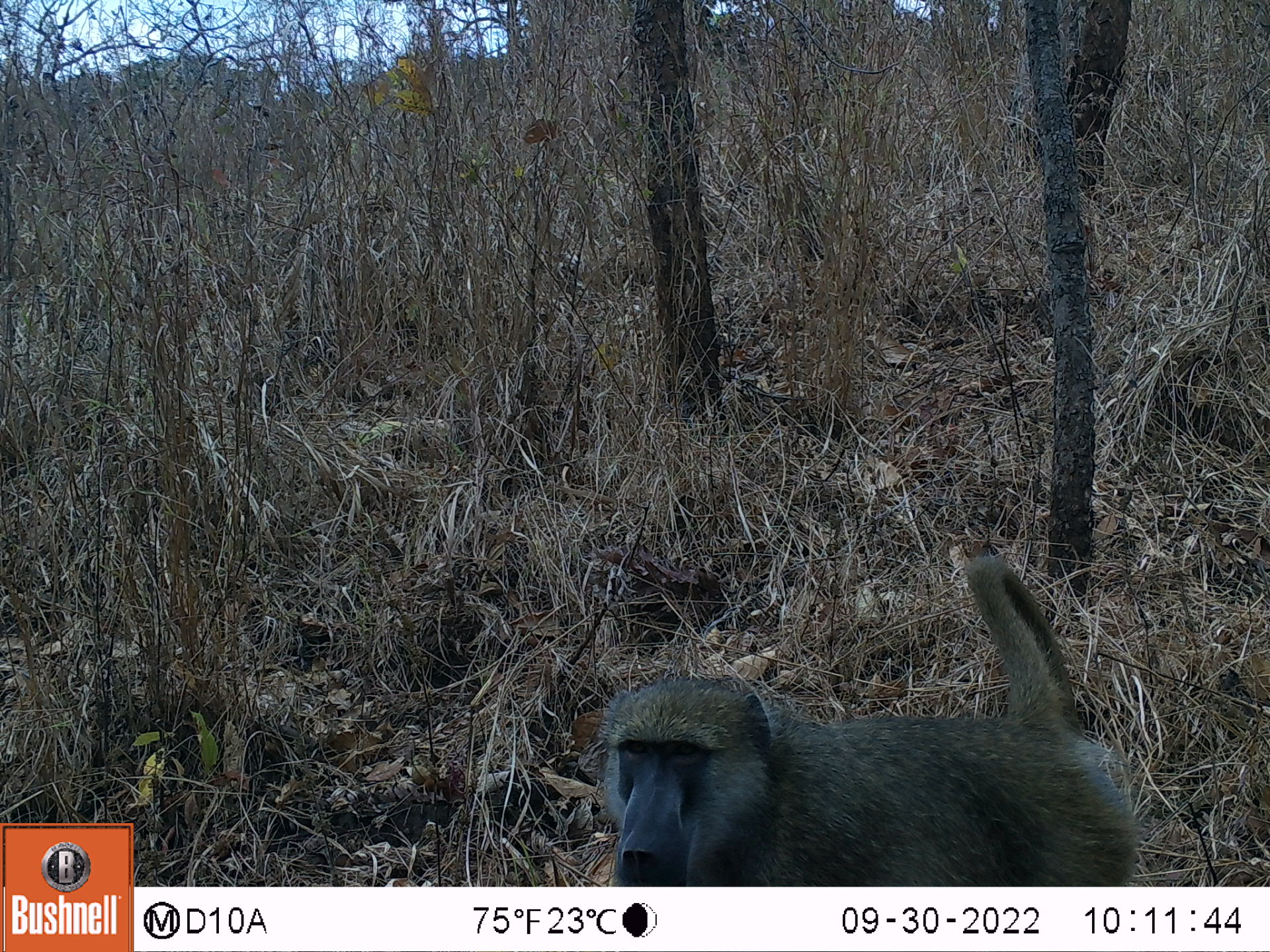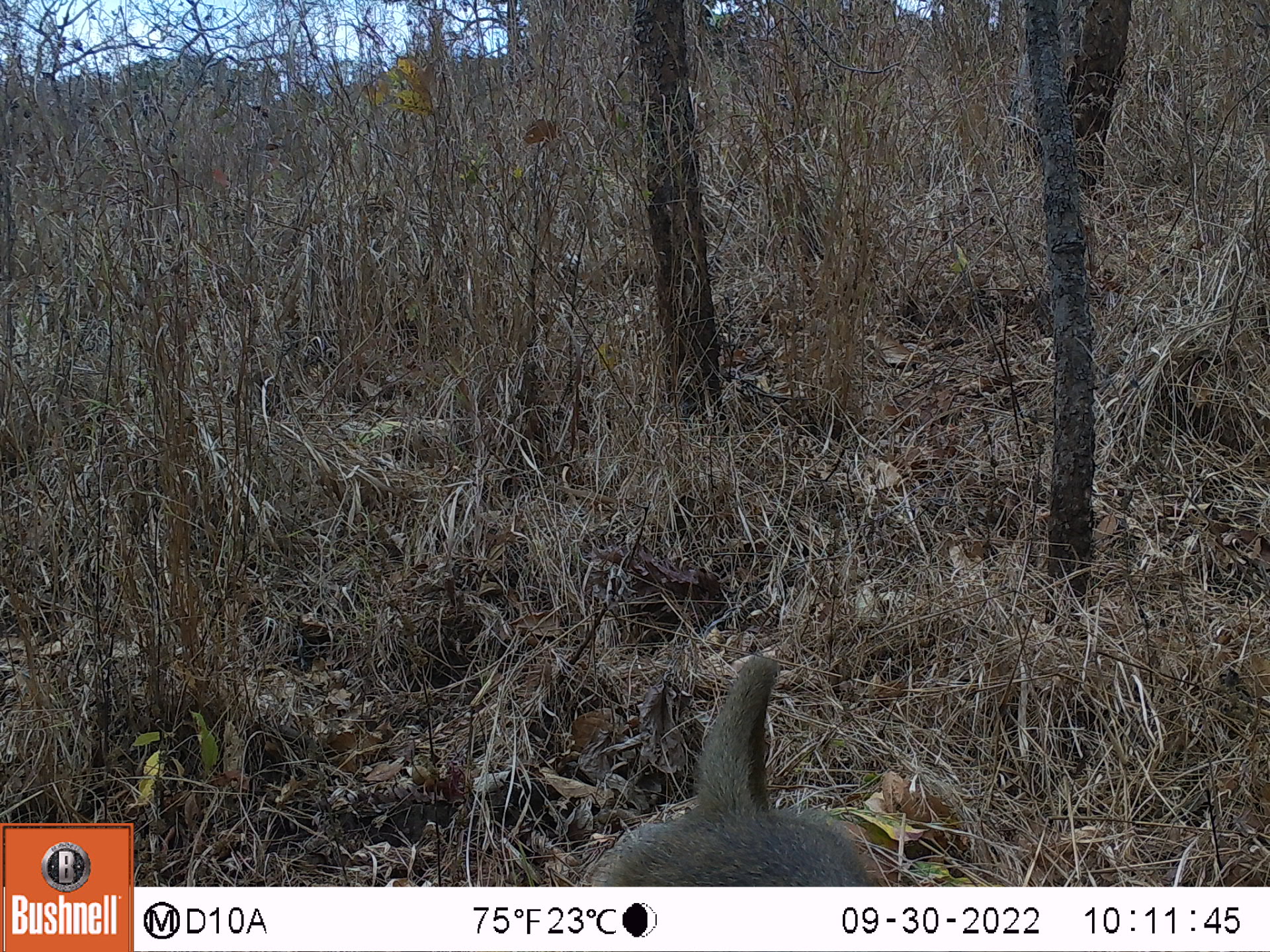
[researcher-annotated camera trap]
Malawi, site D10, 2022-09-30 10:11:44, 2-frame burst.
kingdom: Animalia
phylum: Chordata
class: Mammalia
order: Primates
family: Cercopithecidae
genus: Papio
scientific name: Papio cynocephalus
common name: yellow baboon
Yellow baboon (Papio cynocephalus), count 1.